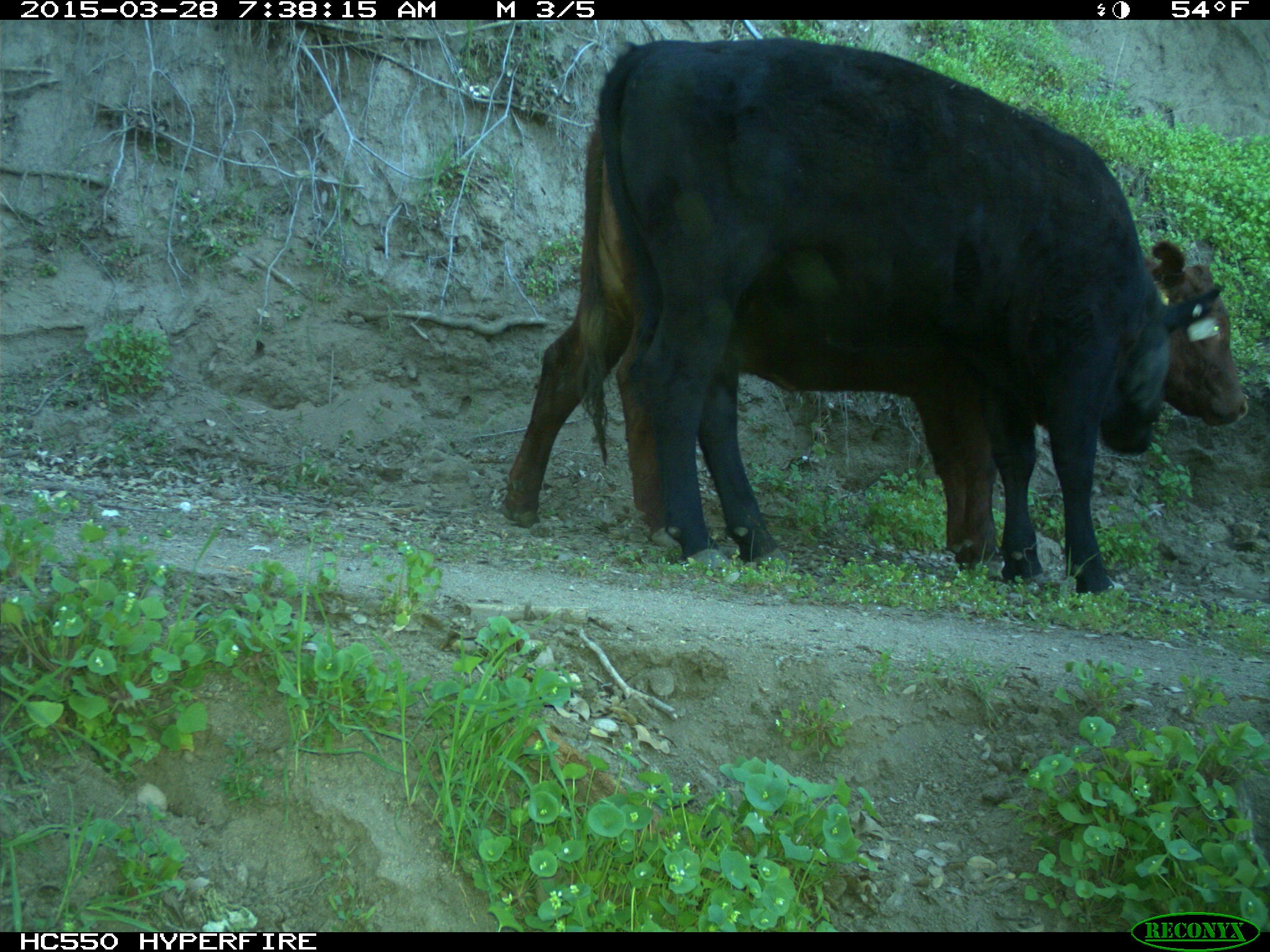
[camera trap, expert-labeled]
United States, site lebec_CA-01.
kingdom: Animalia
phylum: Chordata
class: Mammalia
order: Artiodactyla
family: Bovidae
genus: Bos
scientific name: Bos taurus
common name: domestic cow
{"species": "Bos taurus (domestic cow)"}